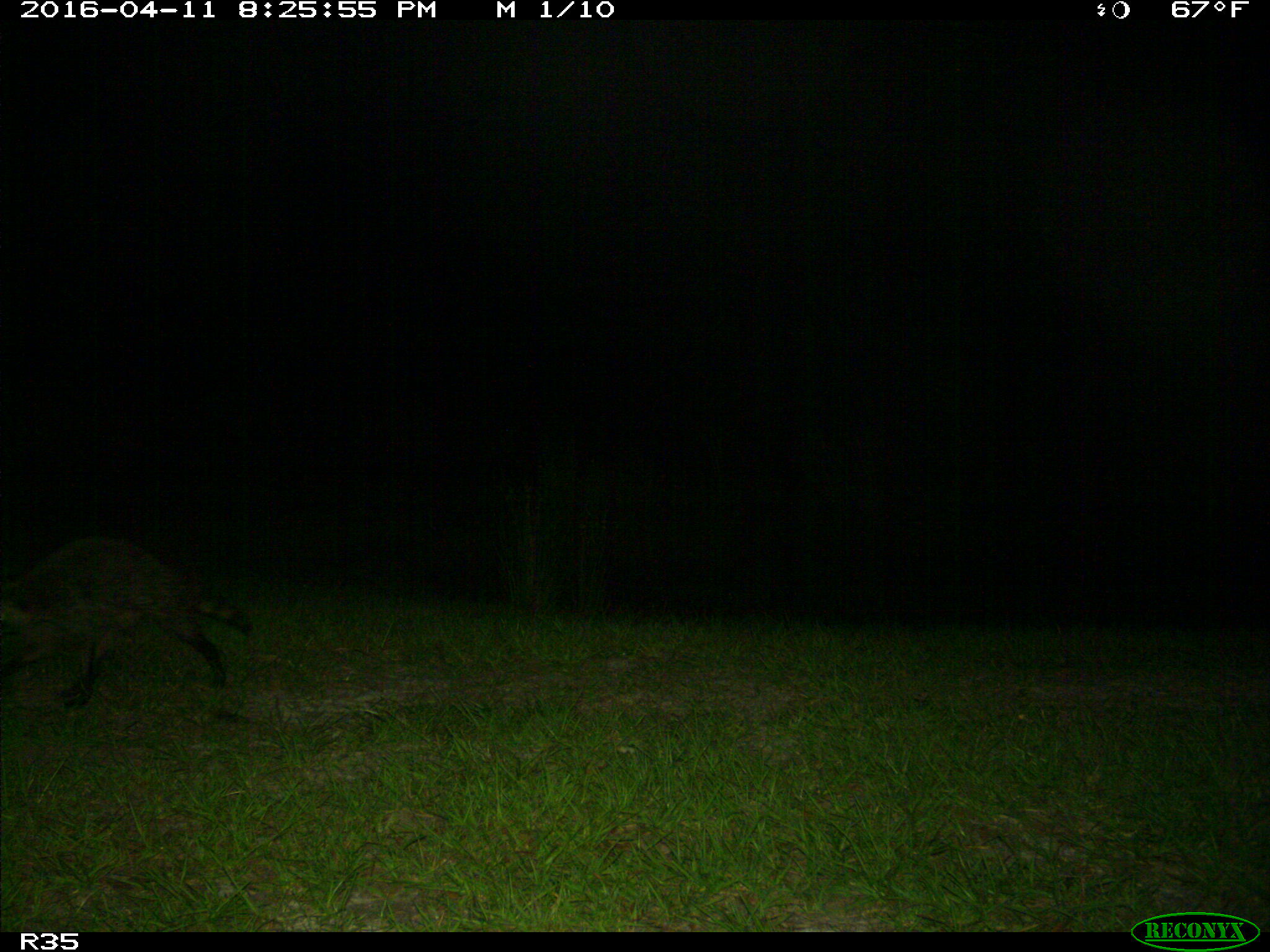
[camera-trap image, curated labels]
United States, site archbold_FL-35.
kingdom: Animalia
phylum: Chordata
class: Mammalia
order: Carnivora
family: Procyonidae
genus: Procyon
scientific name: Procyon lotor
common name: common raccoon